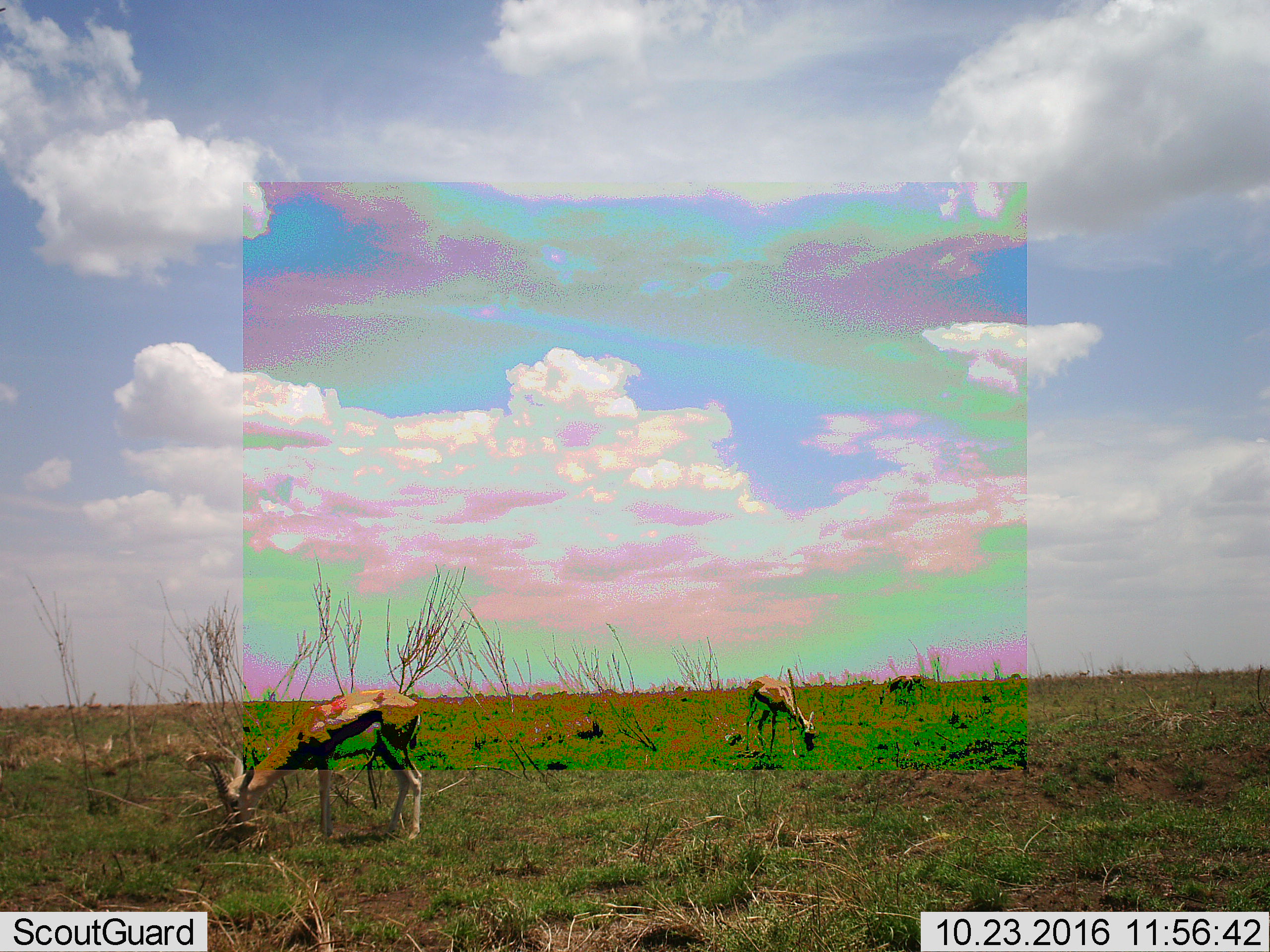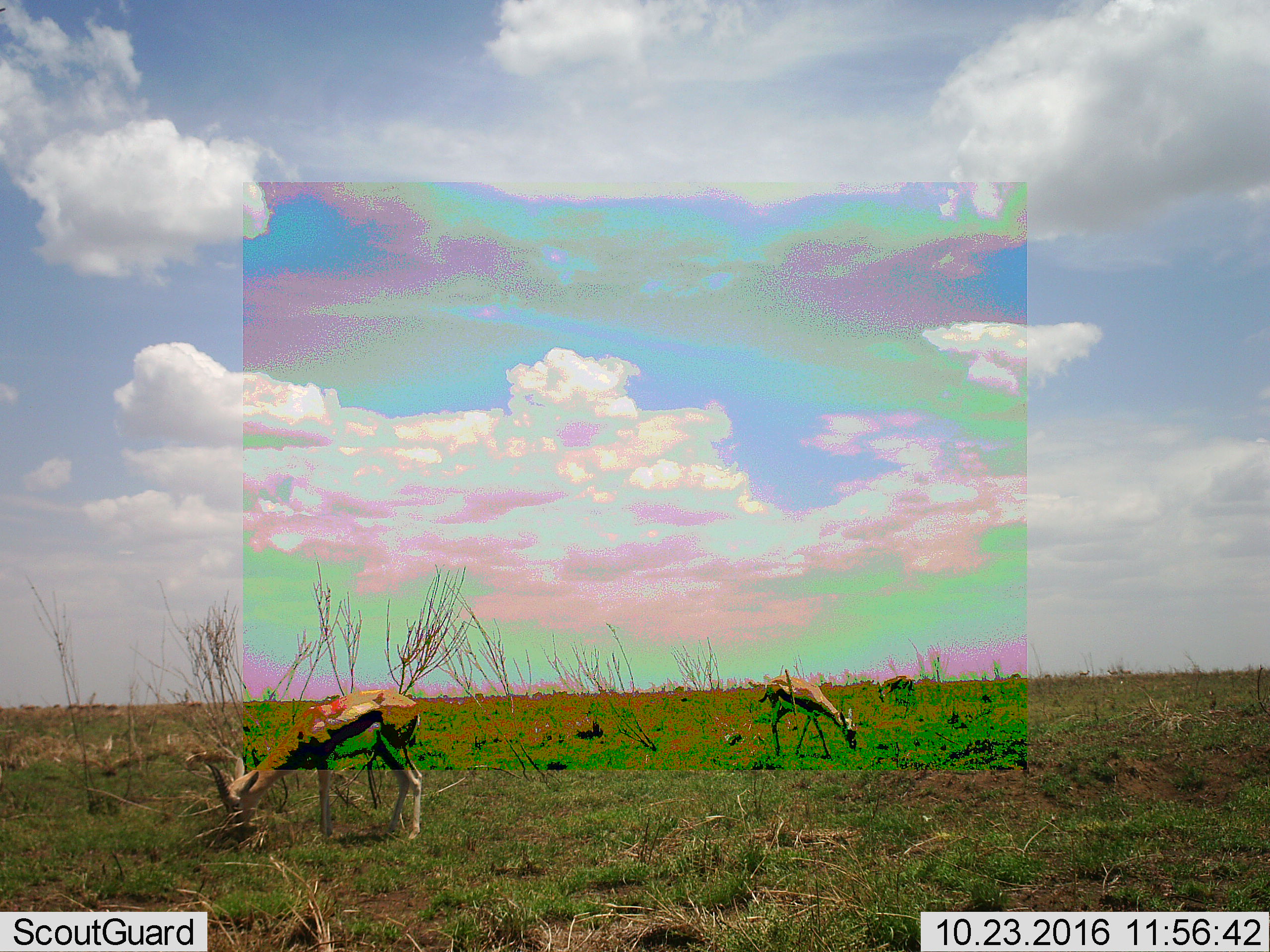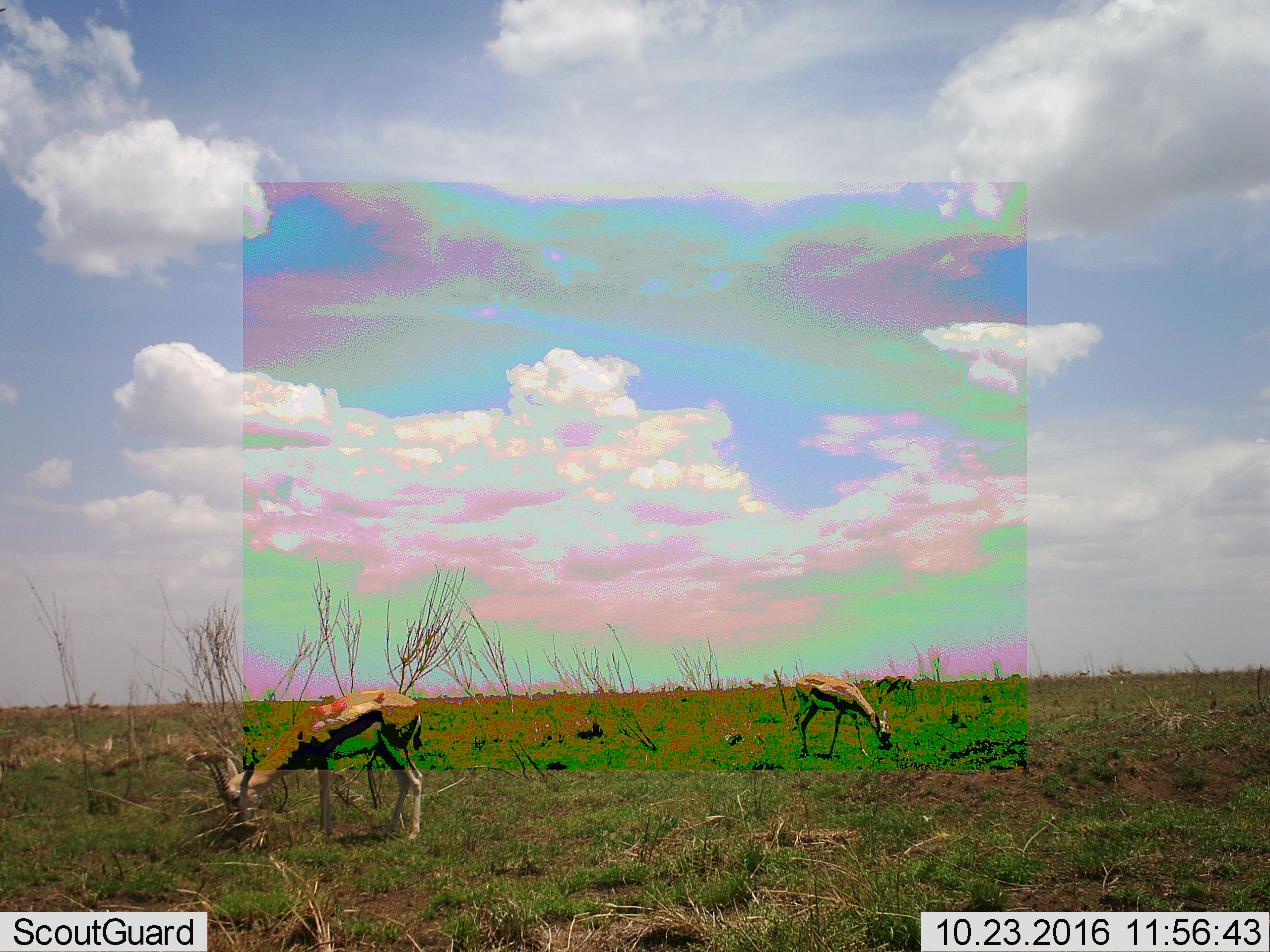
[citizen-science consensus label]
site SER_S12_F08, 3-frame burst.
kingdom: Animalia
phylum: Chordata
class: Mammalia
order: Artiodactyla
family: Bovidae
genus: Eudorcas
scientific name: Eudorcas thomsonii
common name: thomson's gazelle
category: gazellethomsons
Gazellethomsons (thomson's gazelle) (Eudorcas thomsonii), count 3. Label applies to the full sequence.